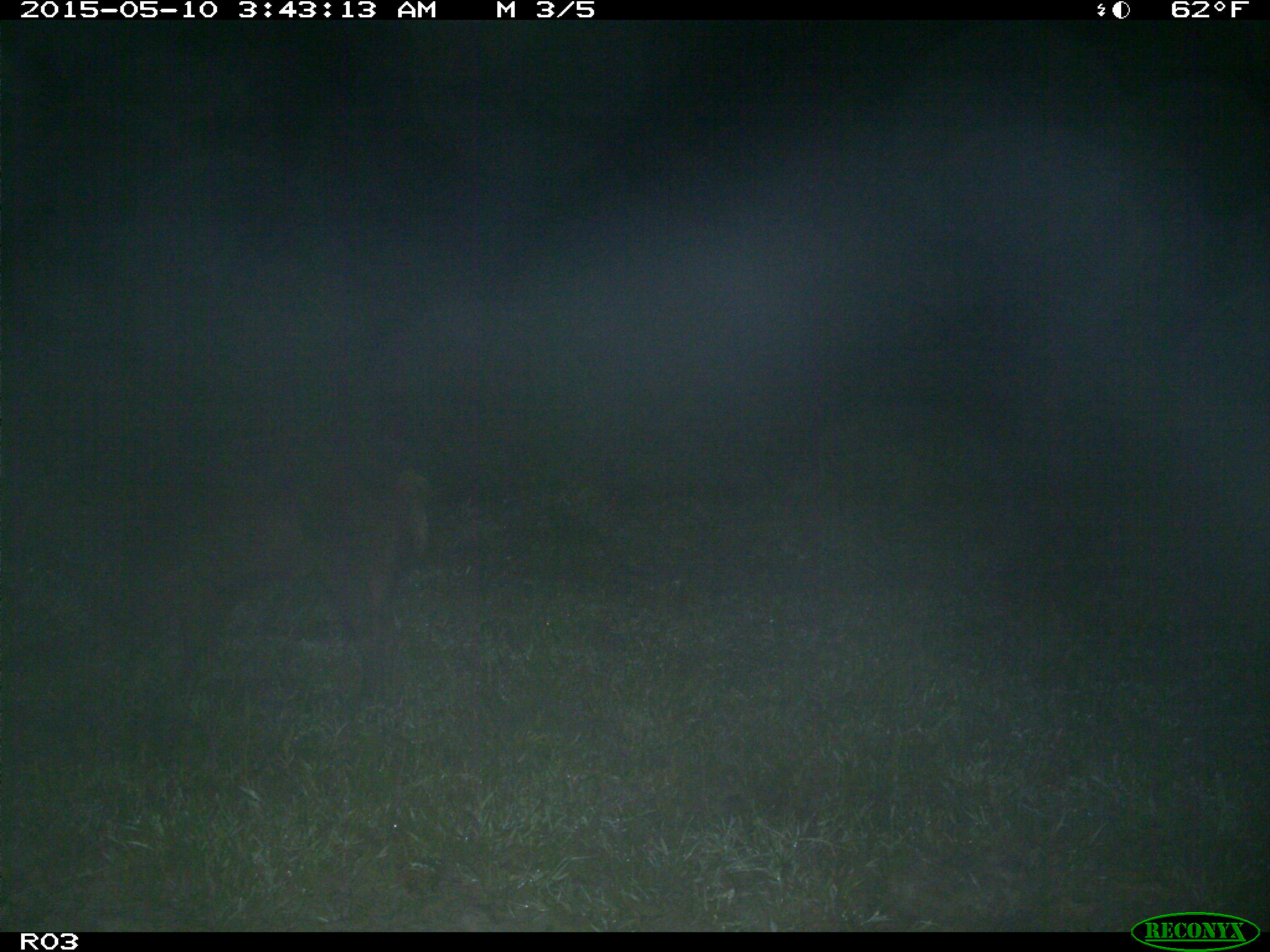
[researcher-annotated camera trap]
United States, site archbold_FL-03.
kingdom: Animalia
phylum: Chordata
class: Mammalia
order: Artiodactyla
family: Suidae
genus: Sus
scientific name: Sus scrofa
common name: wild boar